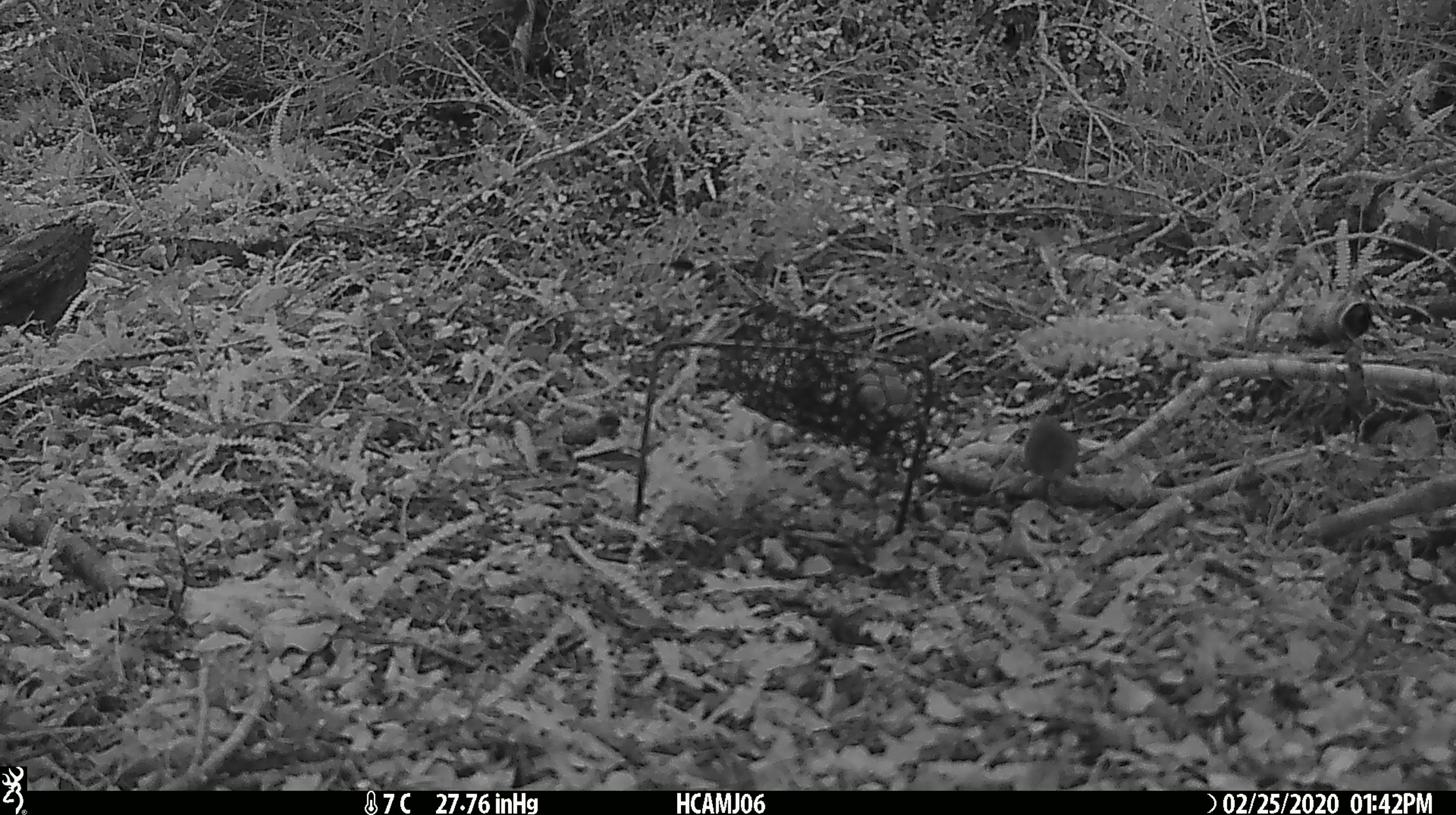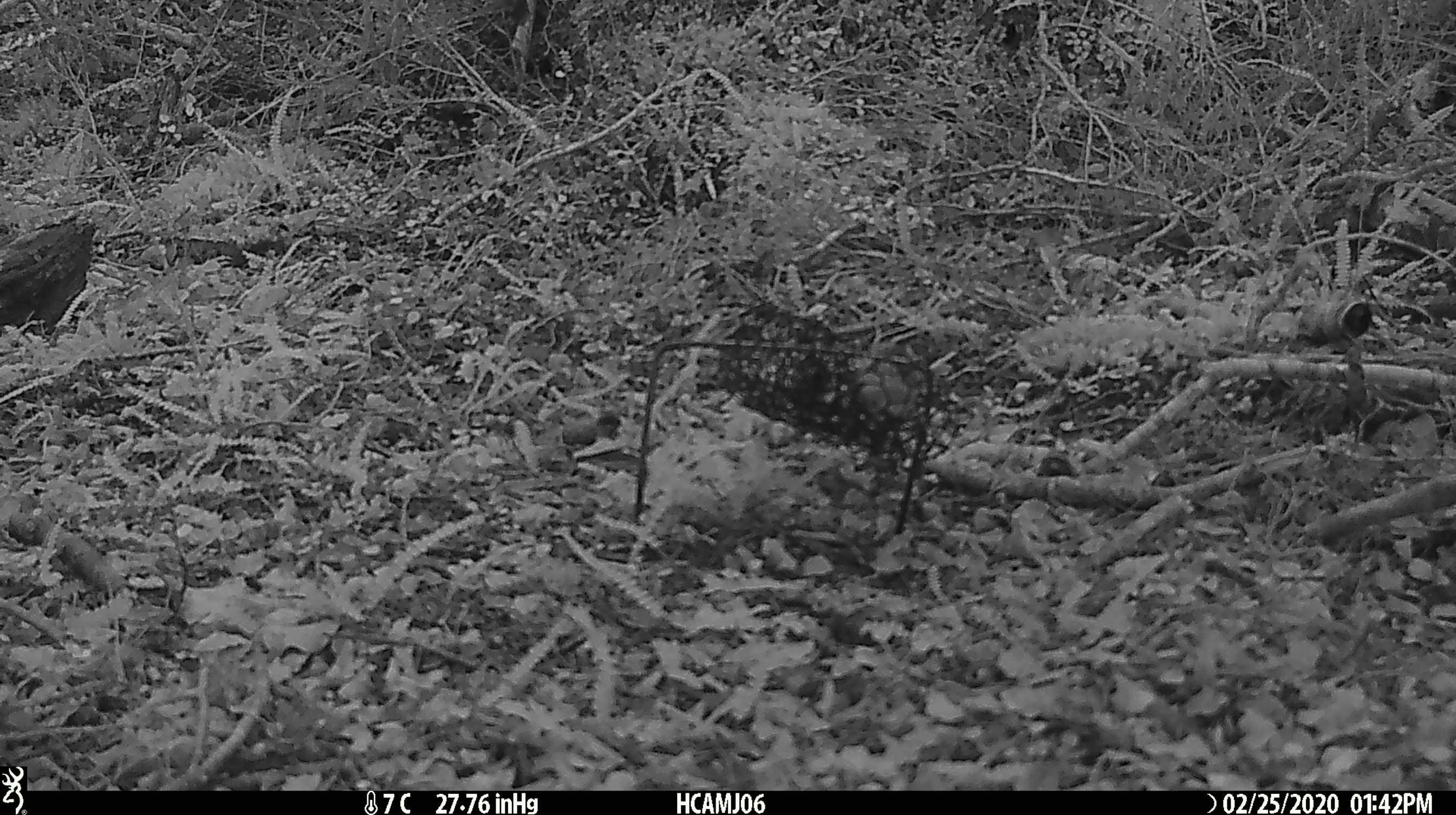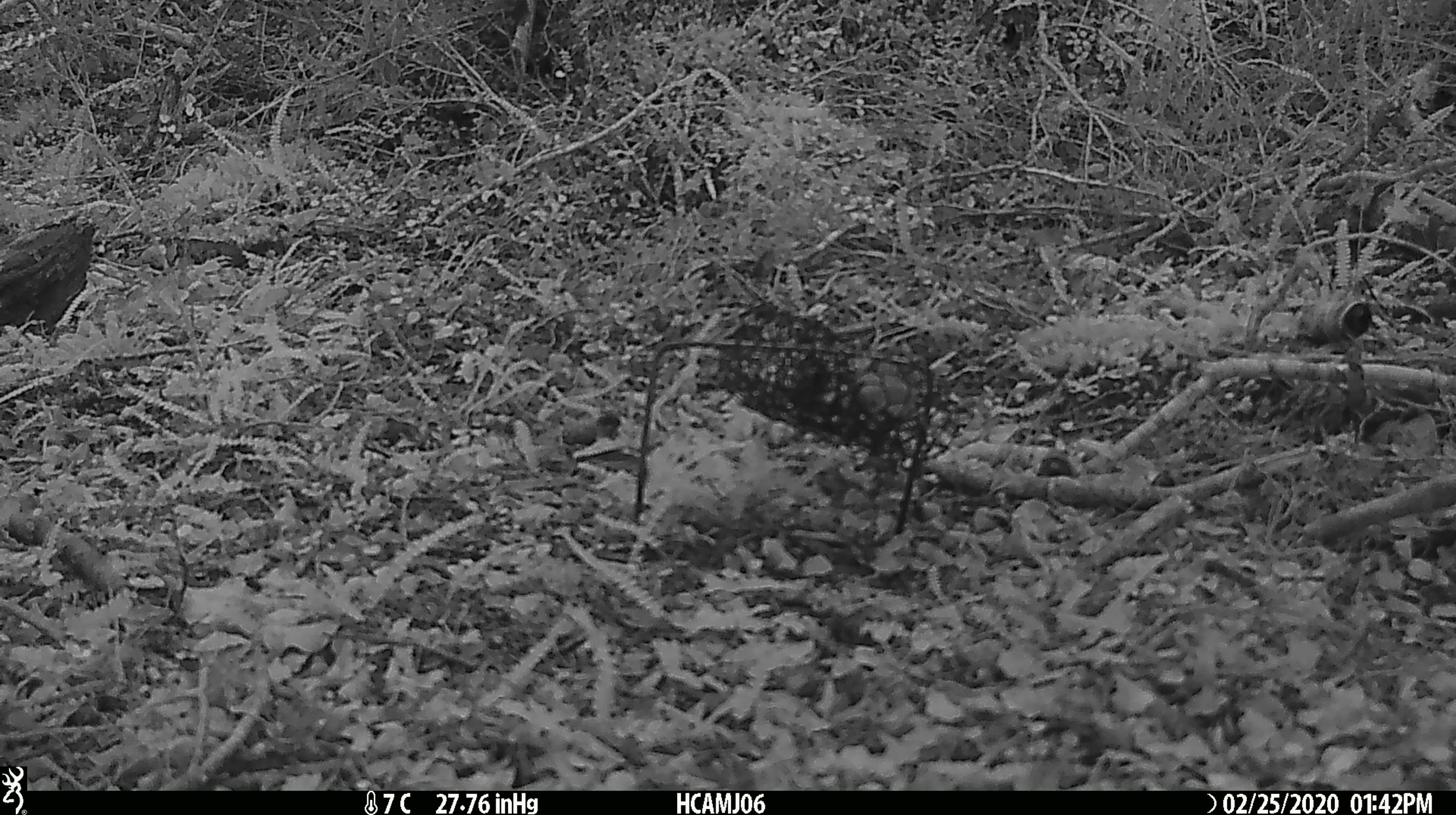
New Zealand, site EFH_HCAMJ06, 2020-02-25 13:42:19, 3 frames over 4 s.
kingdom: Animalia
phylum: Chordata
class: Mammalia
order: Rodentia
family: Muridae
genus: Mus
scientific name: Mus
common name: mouse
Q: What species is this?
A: Mouse (Mus).